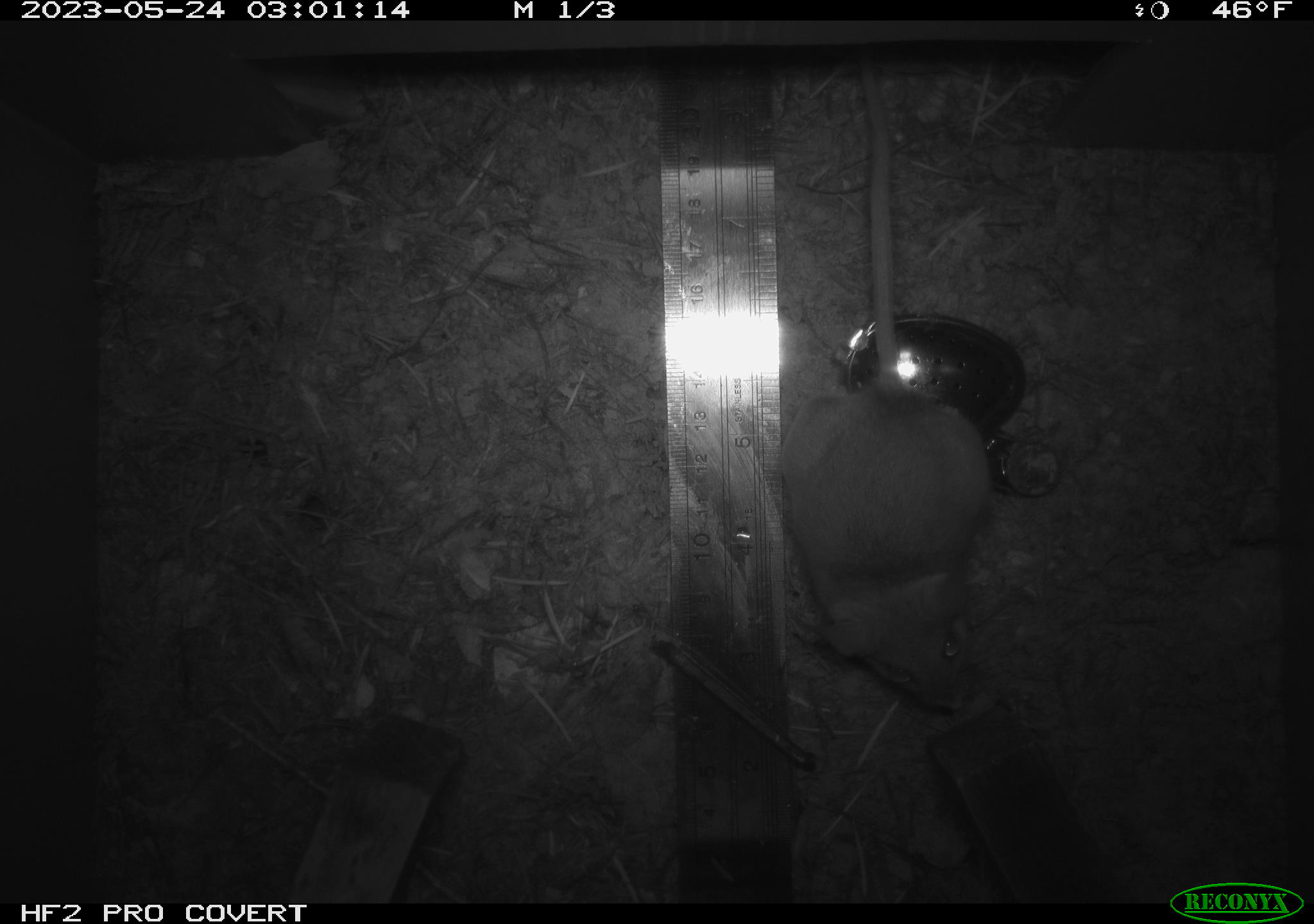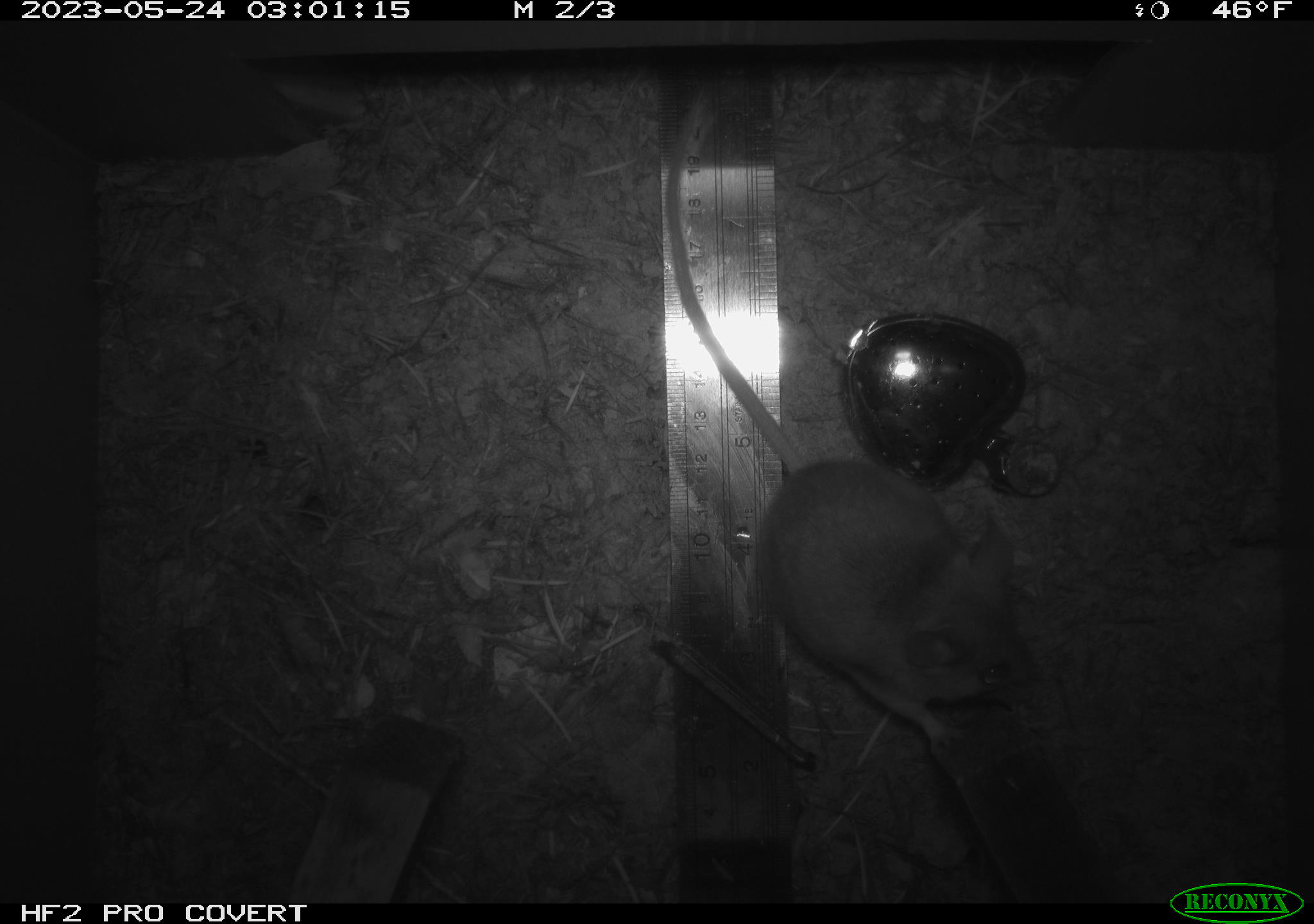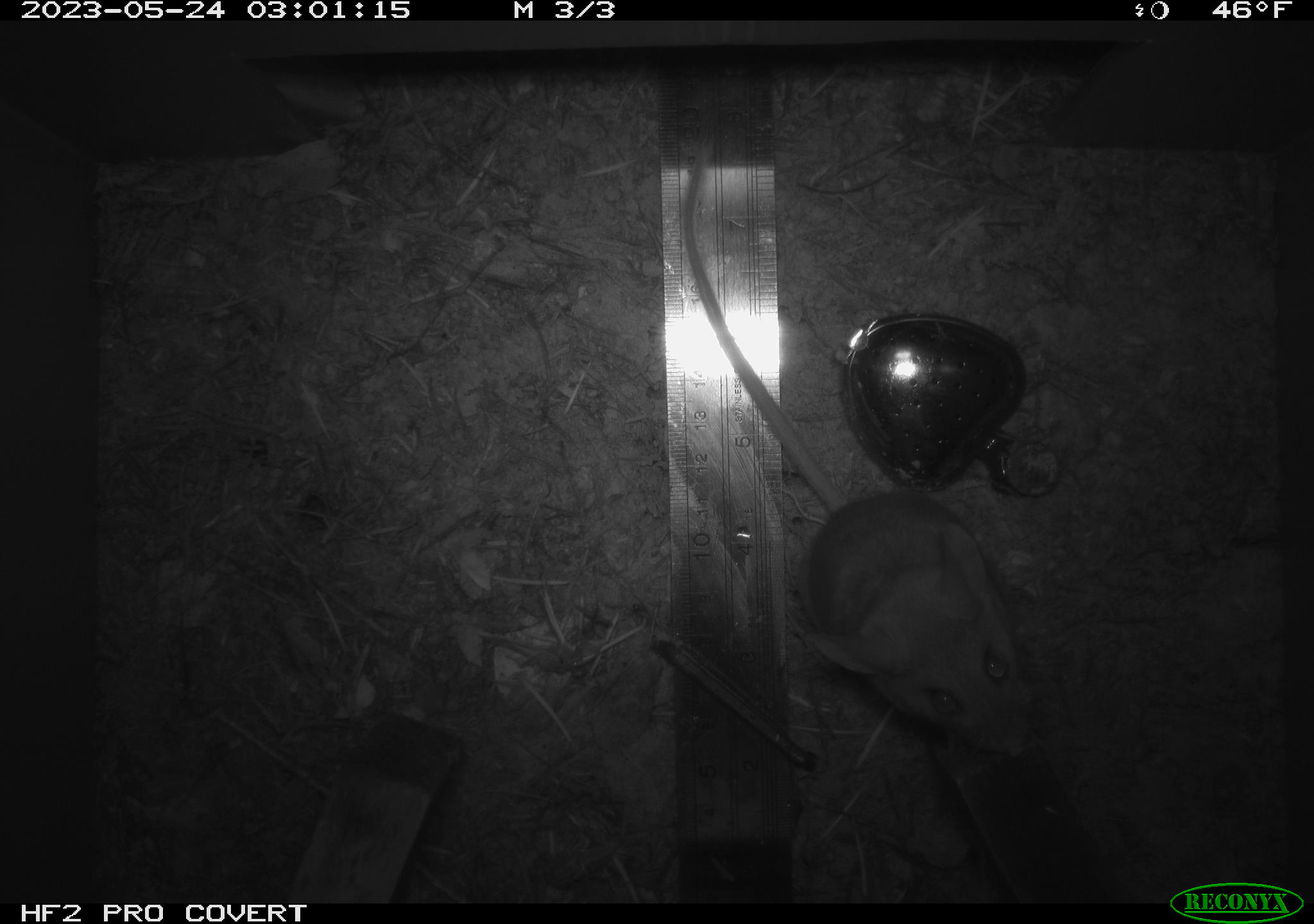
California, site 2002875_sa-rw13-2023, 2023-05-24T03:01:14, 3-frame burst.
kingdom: Animalia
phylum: Chordata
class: Mammalia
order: Rodentia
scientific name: Rodentia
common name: mouse species